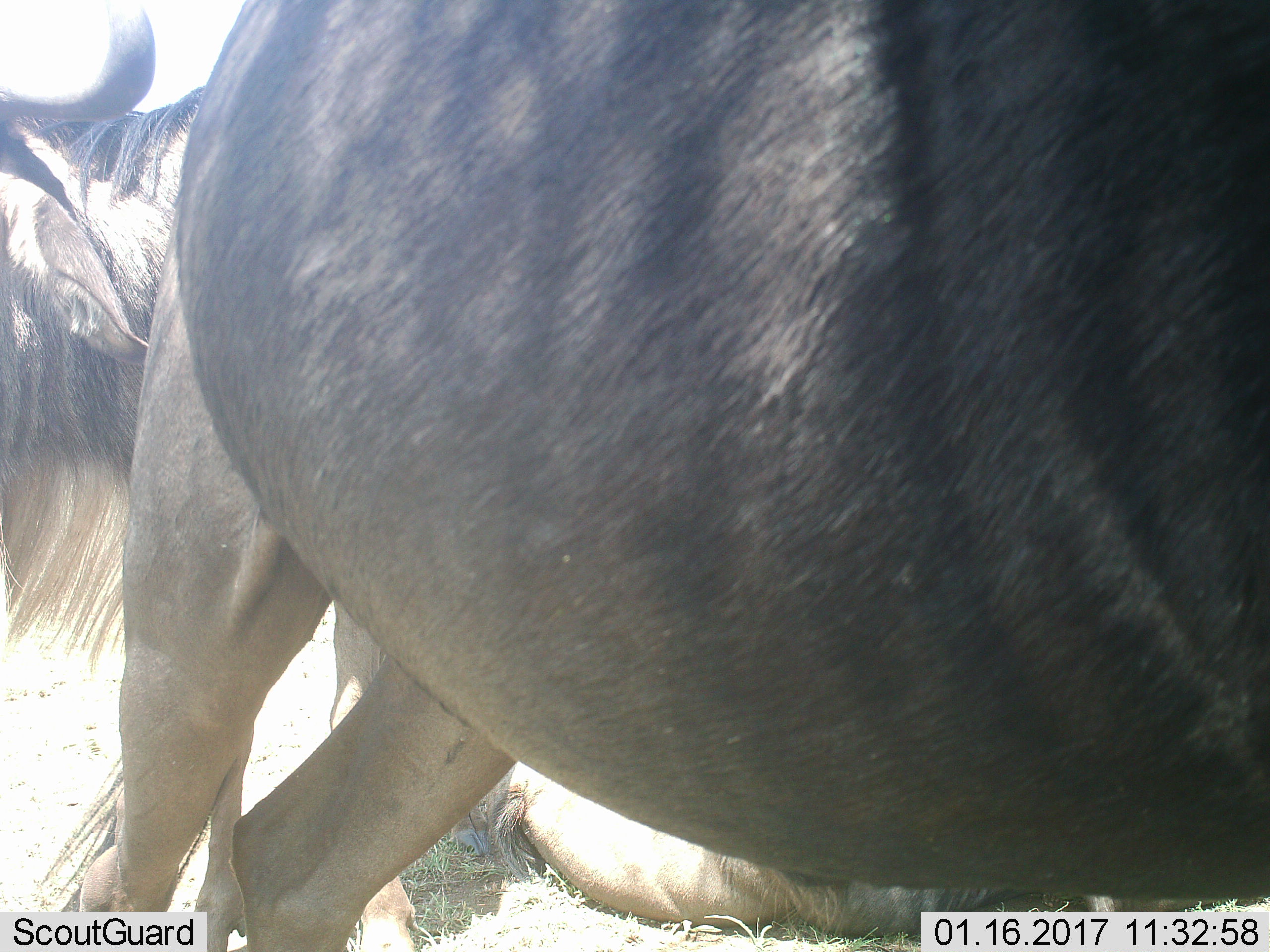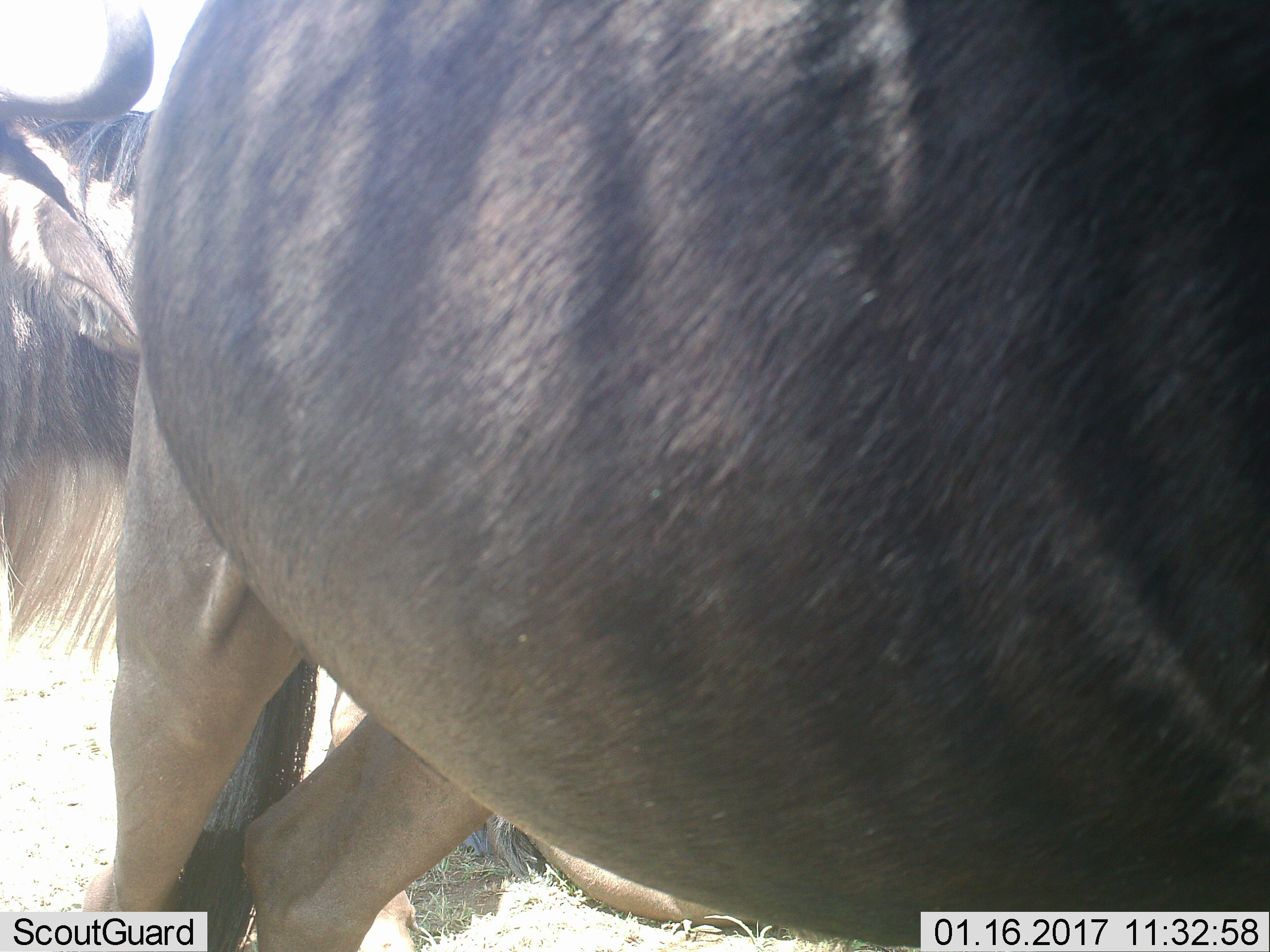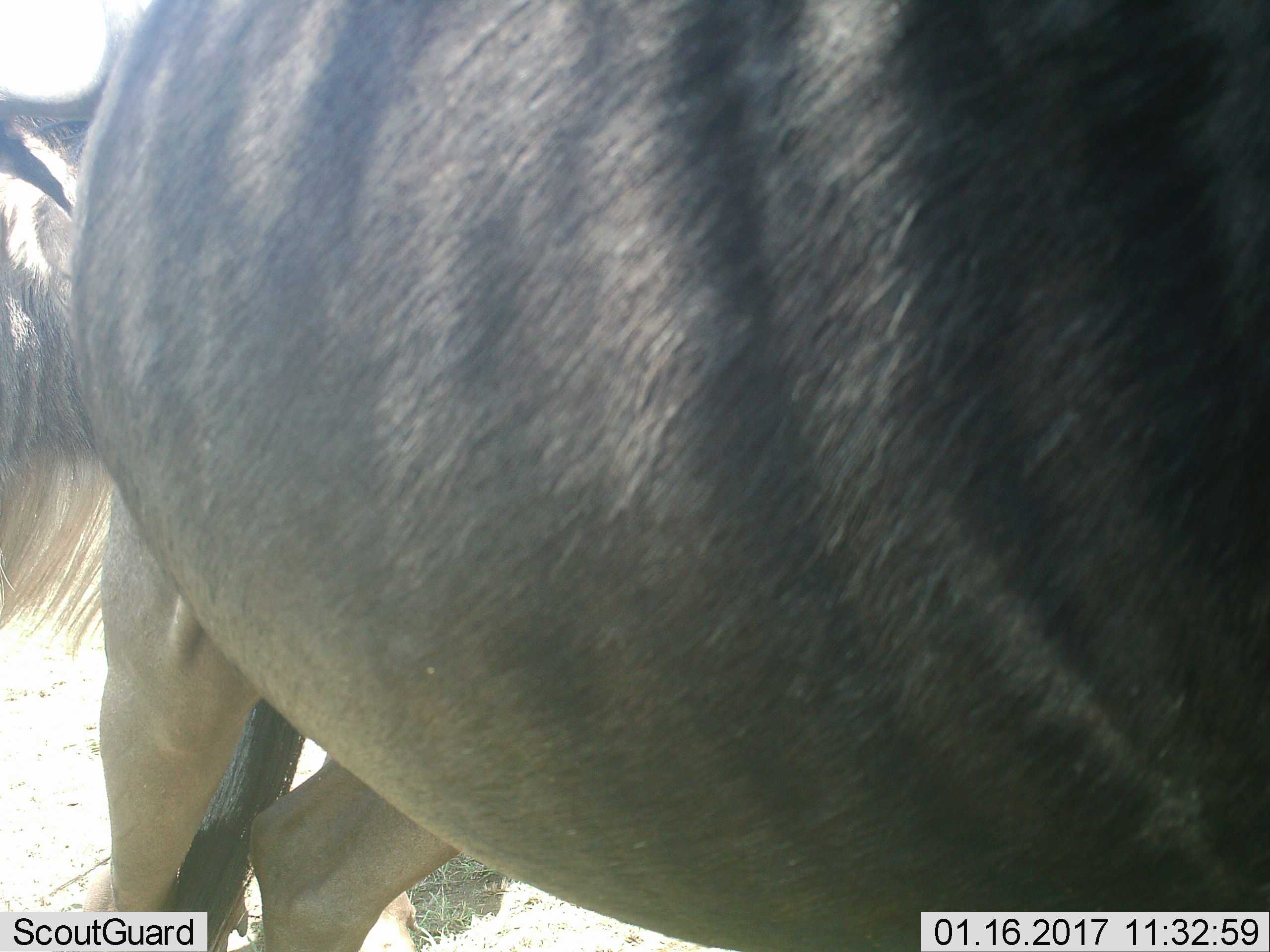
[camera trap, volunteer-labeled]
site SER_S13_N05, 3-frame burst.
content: unidentified animal